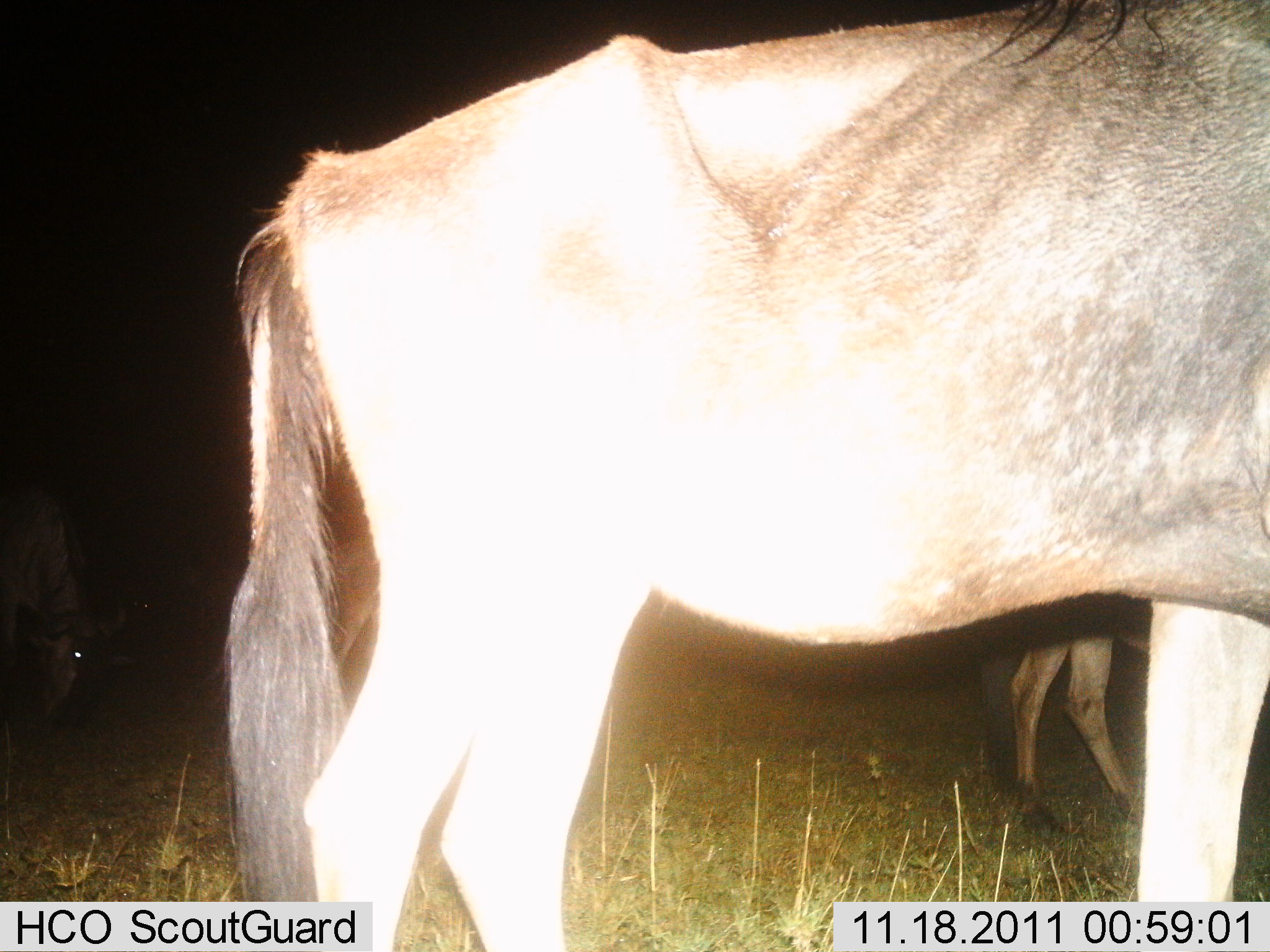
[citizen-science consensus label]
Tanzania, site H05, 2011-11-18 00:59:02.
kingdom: Animalia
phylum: Chordata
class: Mammalia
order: Artiodactyla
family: Bovidae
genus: Connochaetes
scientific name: Connochaetes taurinus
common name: blue wildebeest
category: wildebeest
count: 3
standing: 94%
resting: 6%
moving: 0%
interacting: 0%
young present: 0%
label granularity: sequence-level